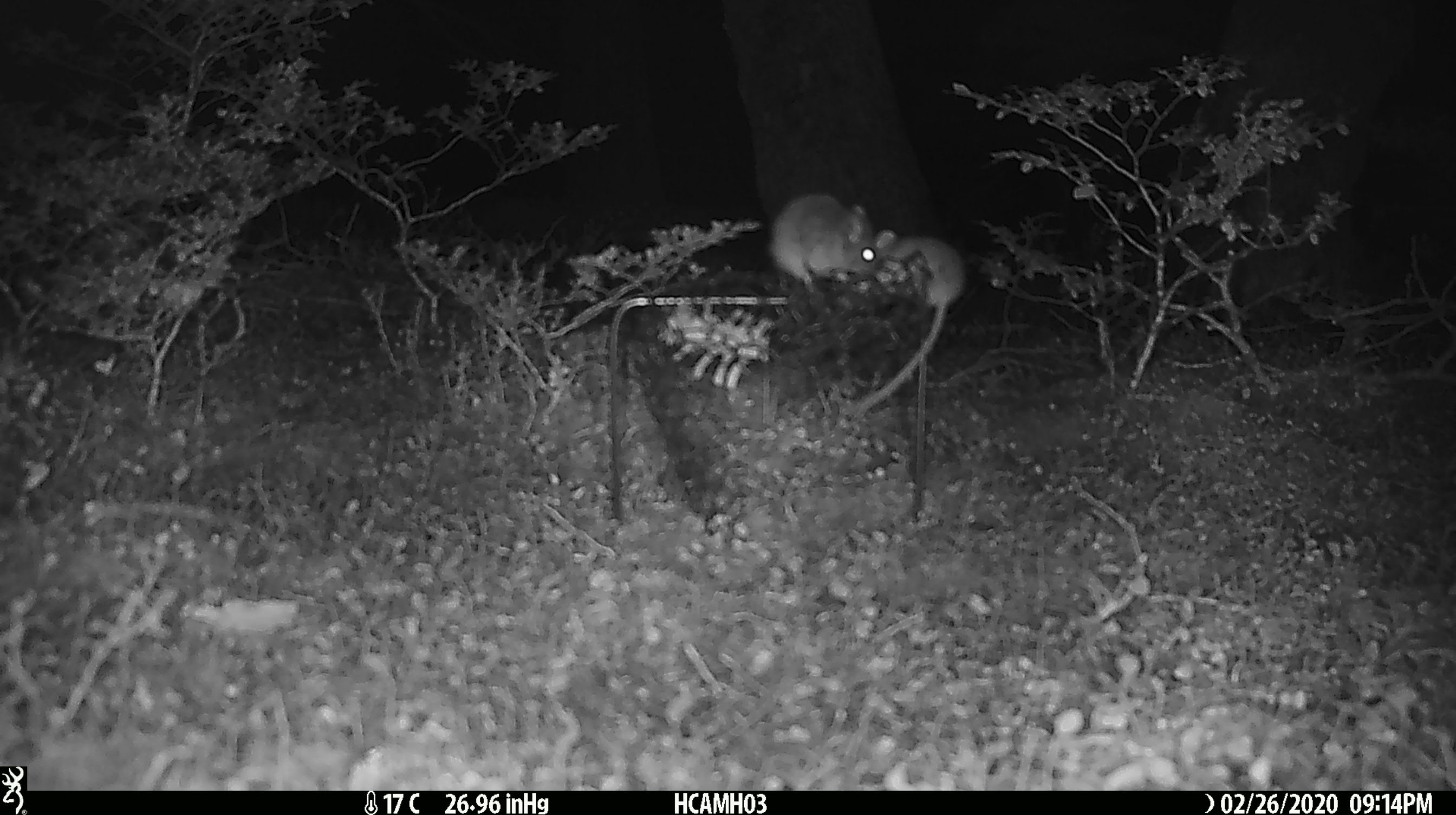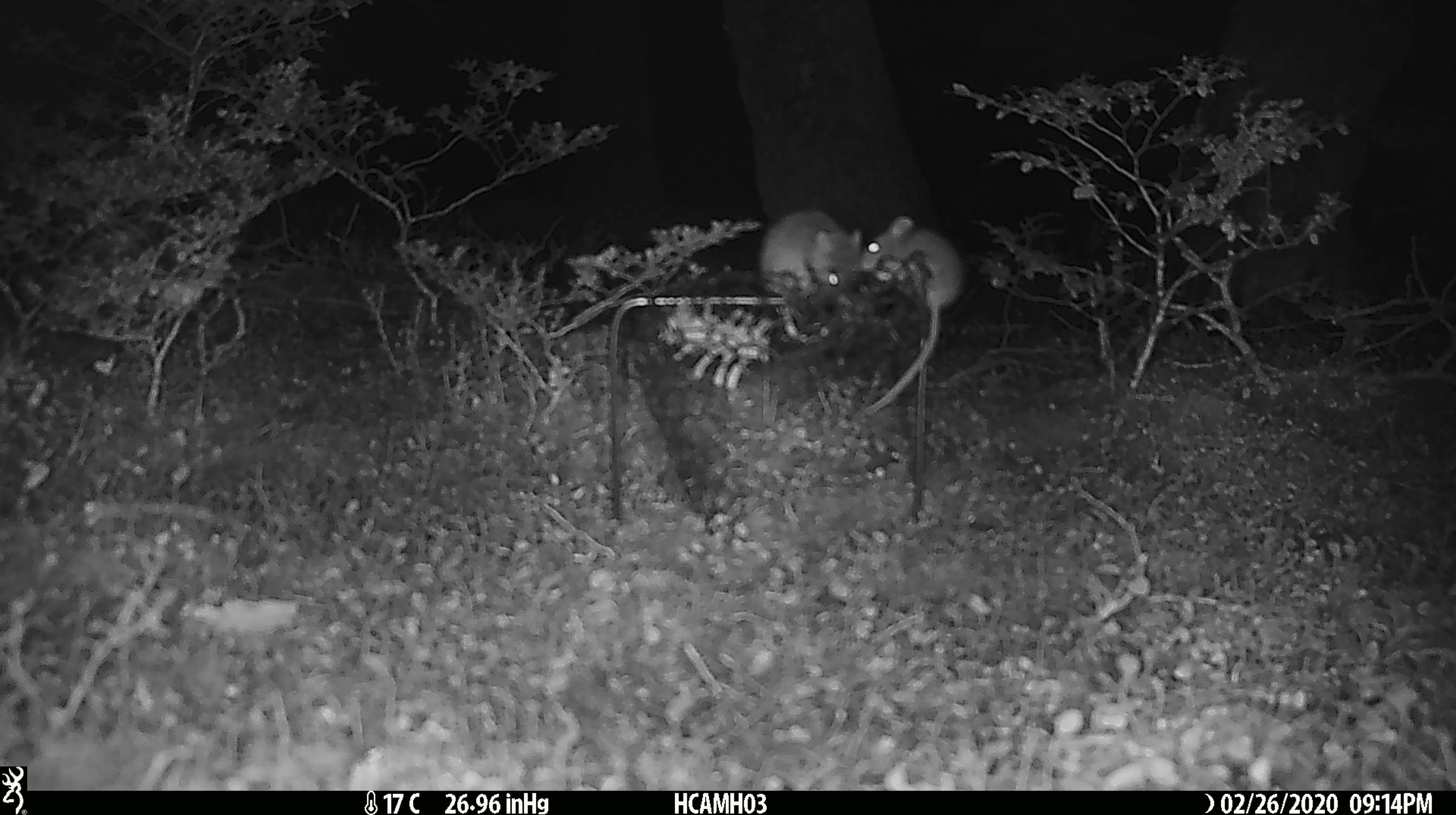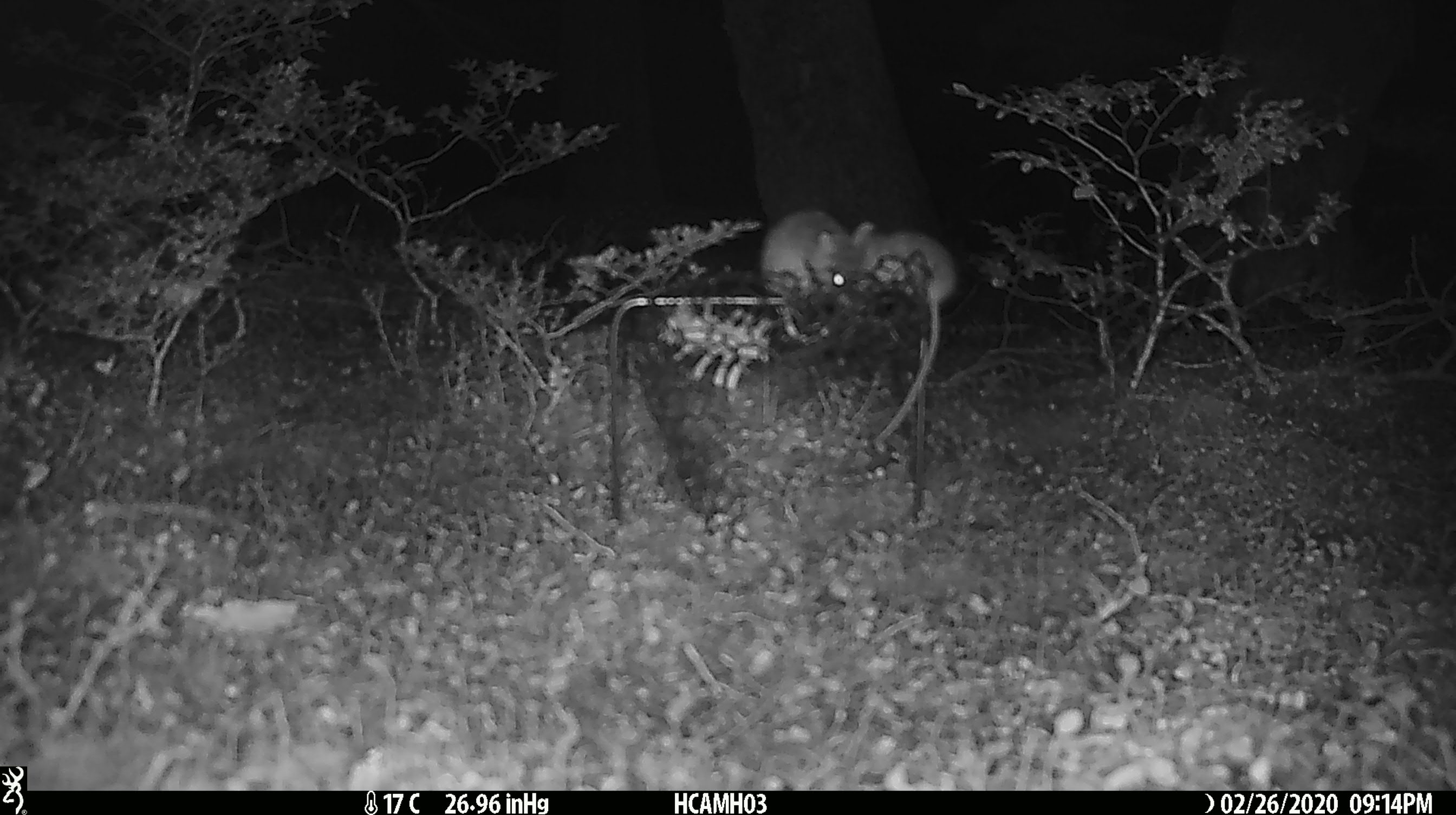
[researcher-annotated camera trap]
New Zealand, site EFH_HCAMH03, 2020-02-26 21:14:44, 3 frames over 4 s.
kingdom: Animalia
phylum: Chordata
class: Mammalia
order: Rodentia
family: Muridae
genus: Mus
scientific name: Mus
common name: mouse